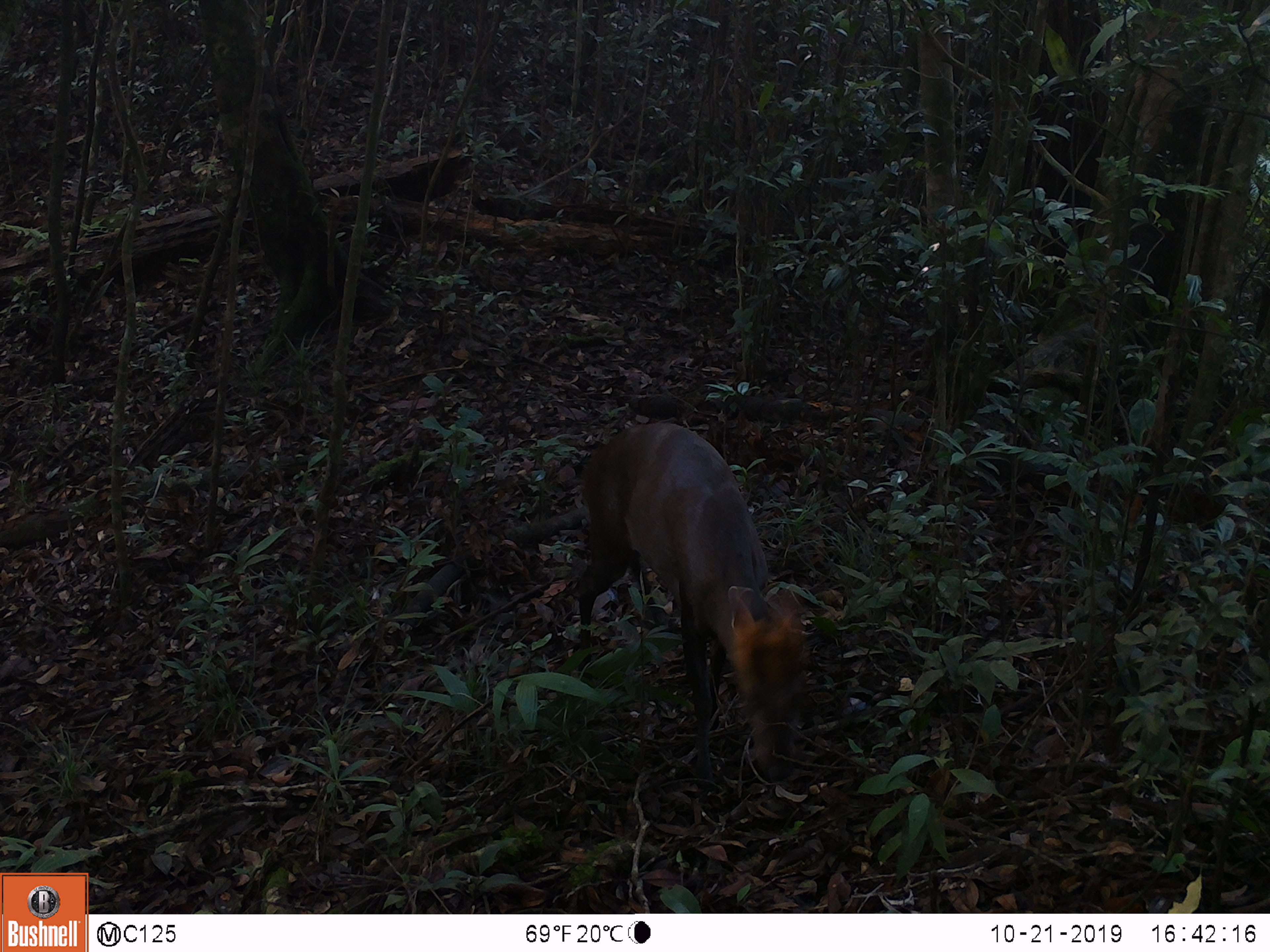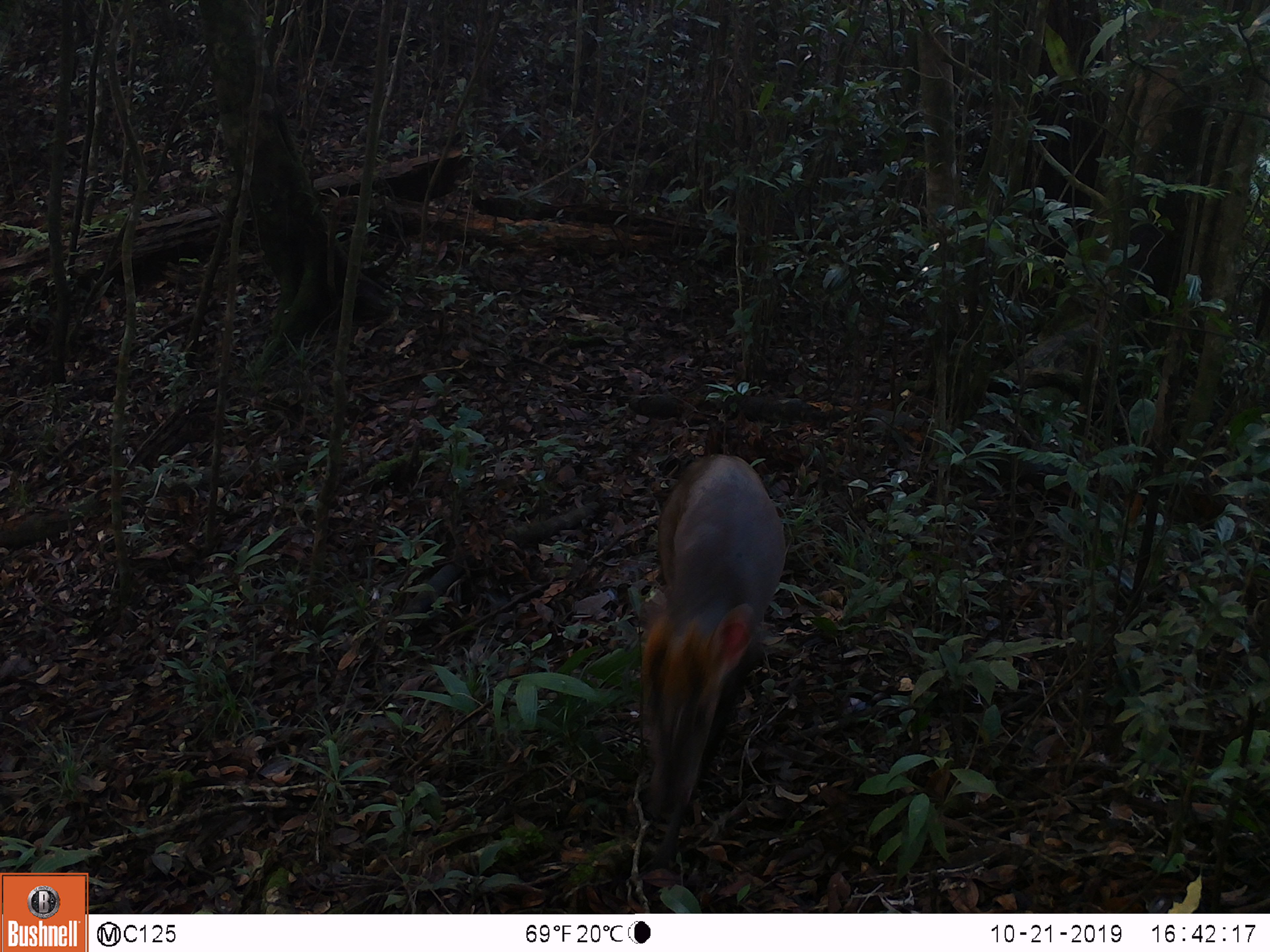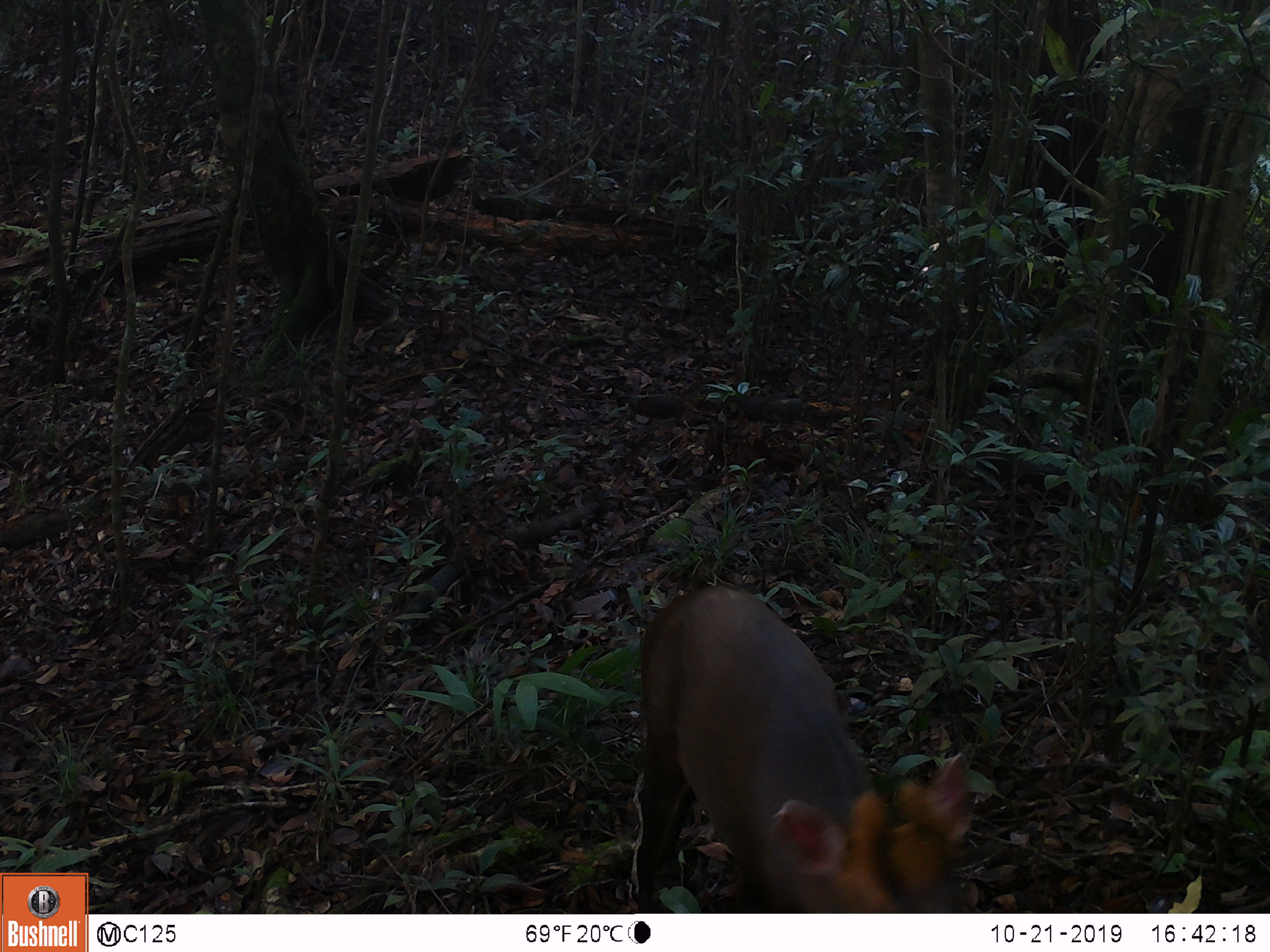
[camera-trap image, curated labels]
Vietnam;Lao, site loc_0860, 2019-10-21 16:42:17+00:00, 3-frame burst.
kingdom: Animalia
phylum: Chordata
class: Mammalia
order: Artiodactyla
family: Cervidae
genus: Muntiacus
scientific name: Muntiacus rooseveltorum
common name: roosevelt's muntjac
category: roosevelts muntjac group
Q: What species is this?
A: Roosevelts muntjac group (roosevelt's muntjac) (Muntiacus rooseveltorum).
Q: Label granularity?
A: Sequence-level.